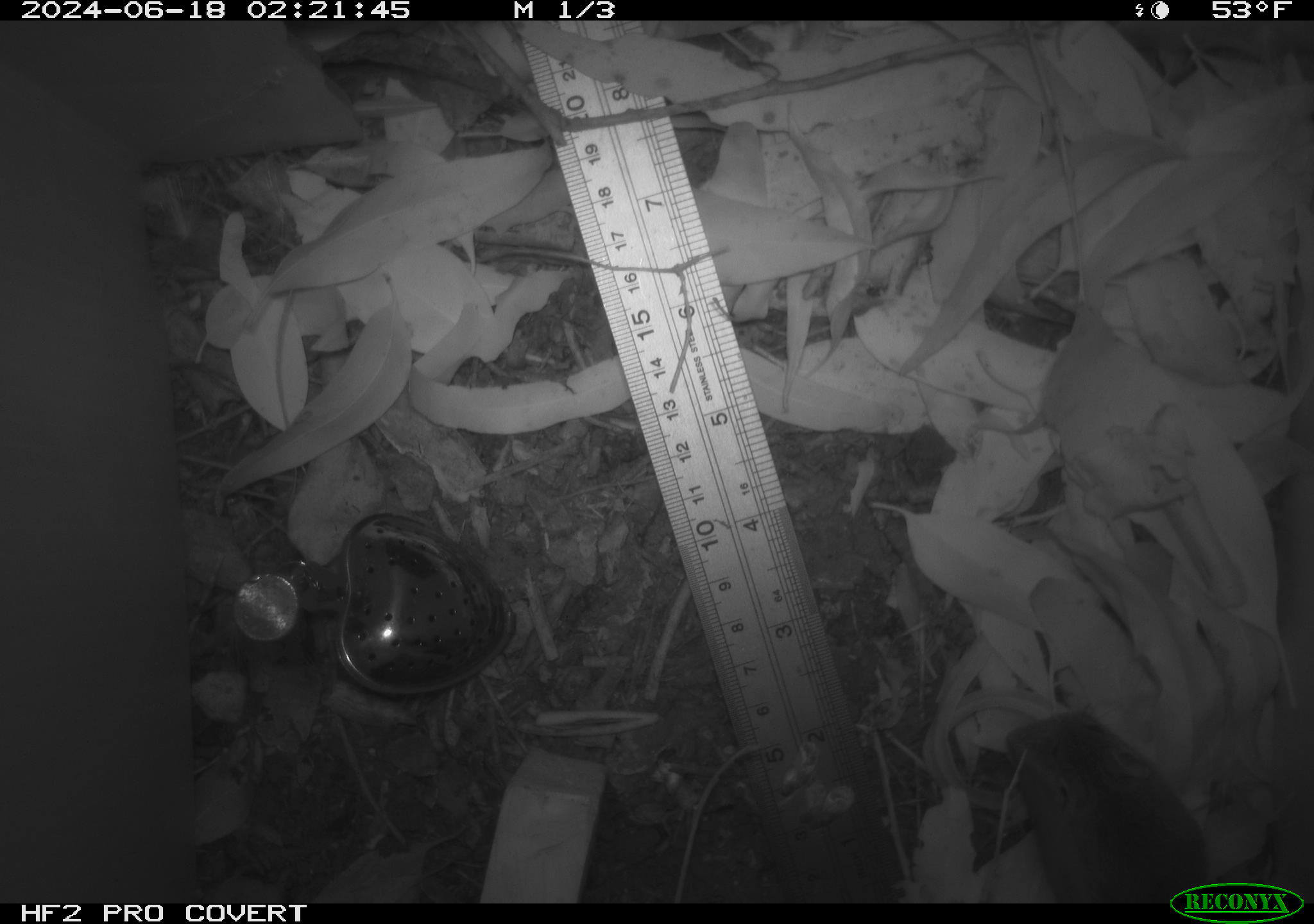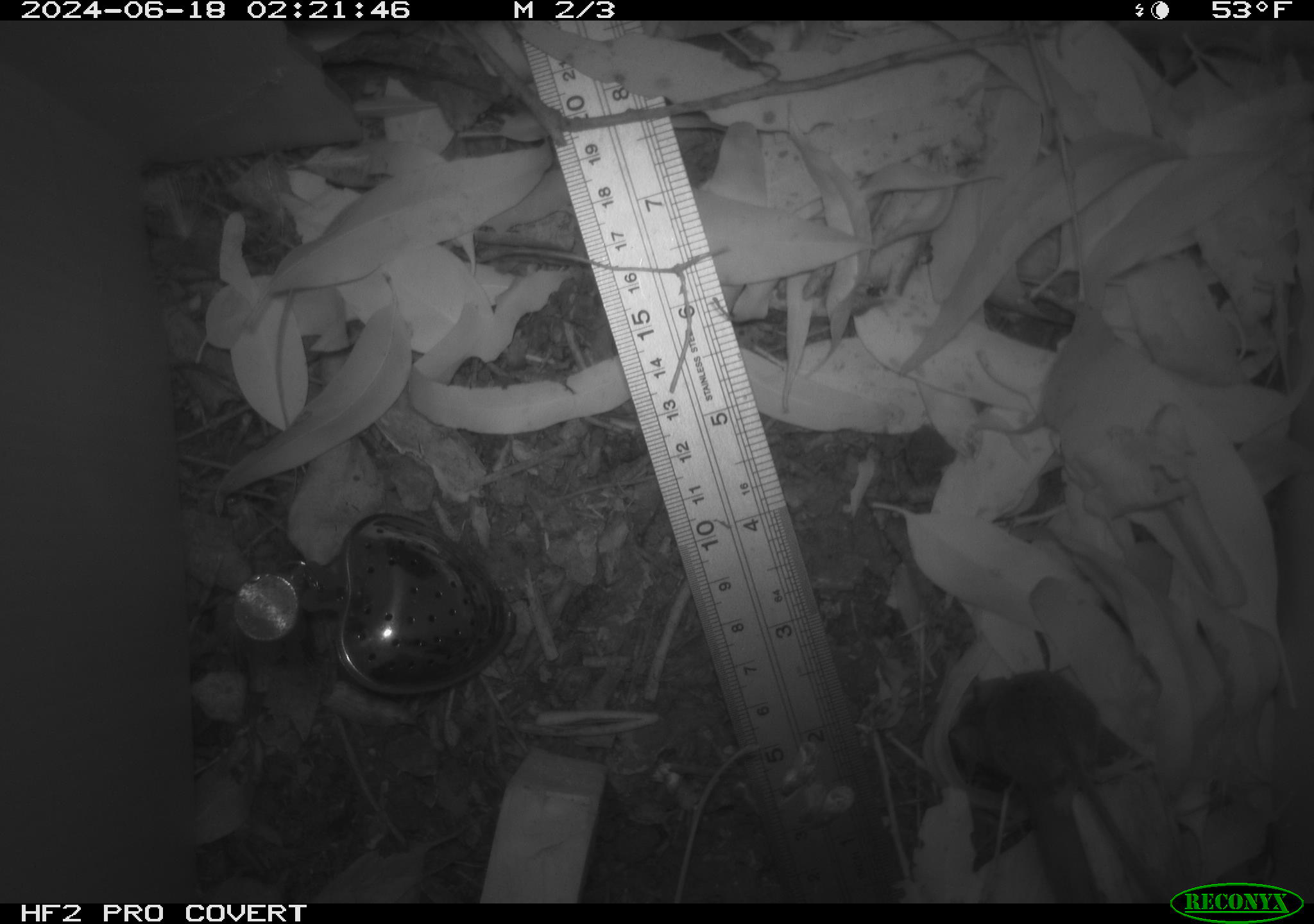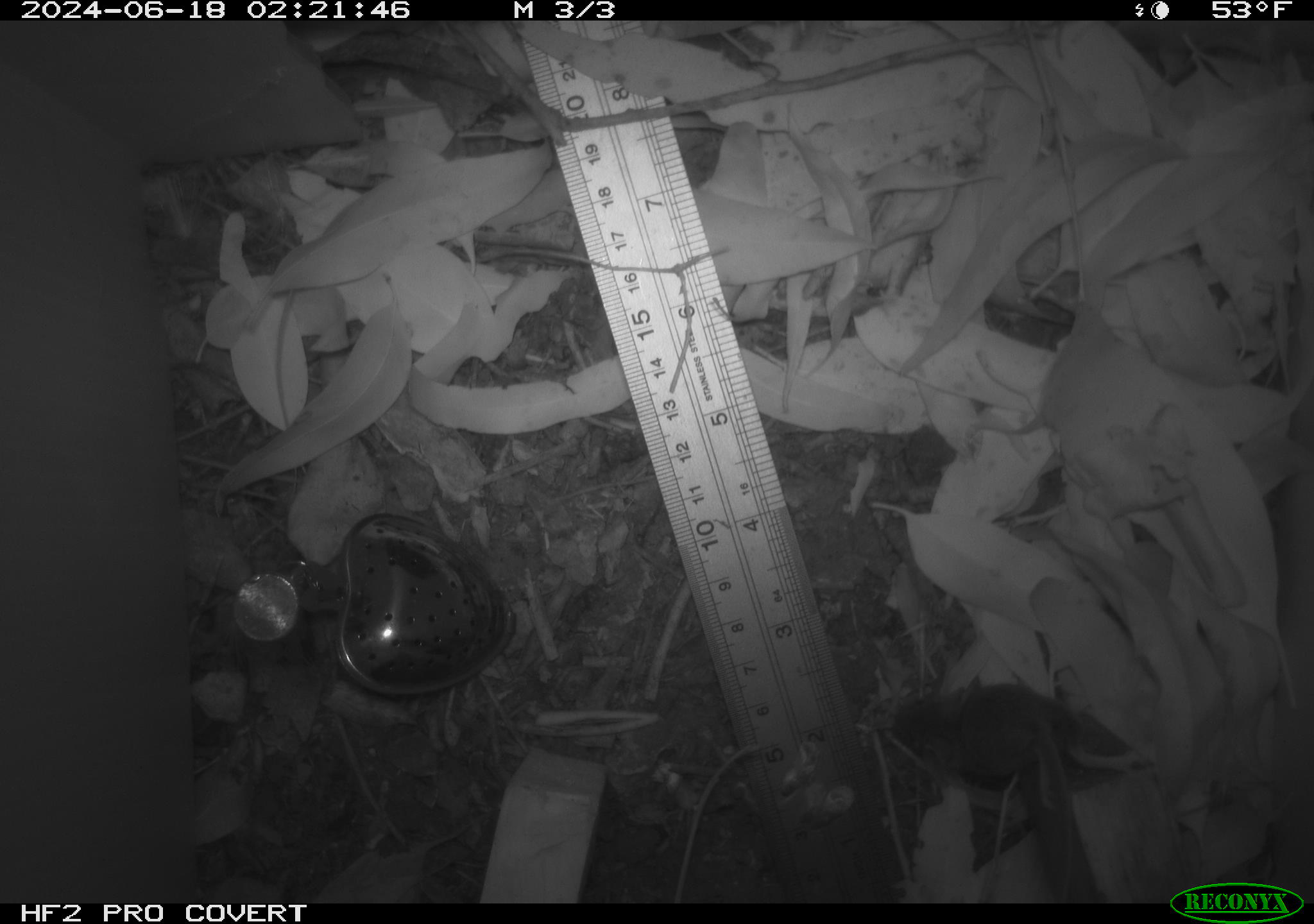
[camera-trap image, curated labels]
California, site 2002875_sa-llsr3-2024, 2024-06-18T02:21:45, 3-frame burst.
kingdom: Animalia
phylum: Chordata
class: Mammalia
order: Rodentia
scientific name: Rodentia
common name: mouse species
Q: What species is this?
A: Mouse species (Rodentia).